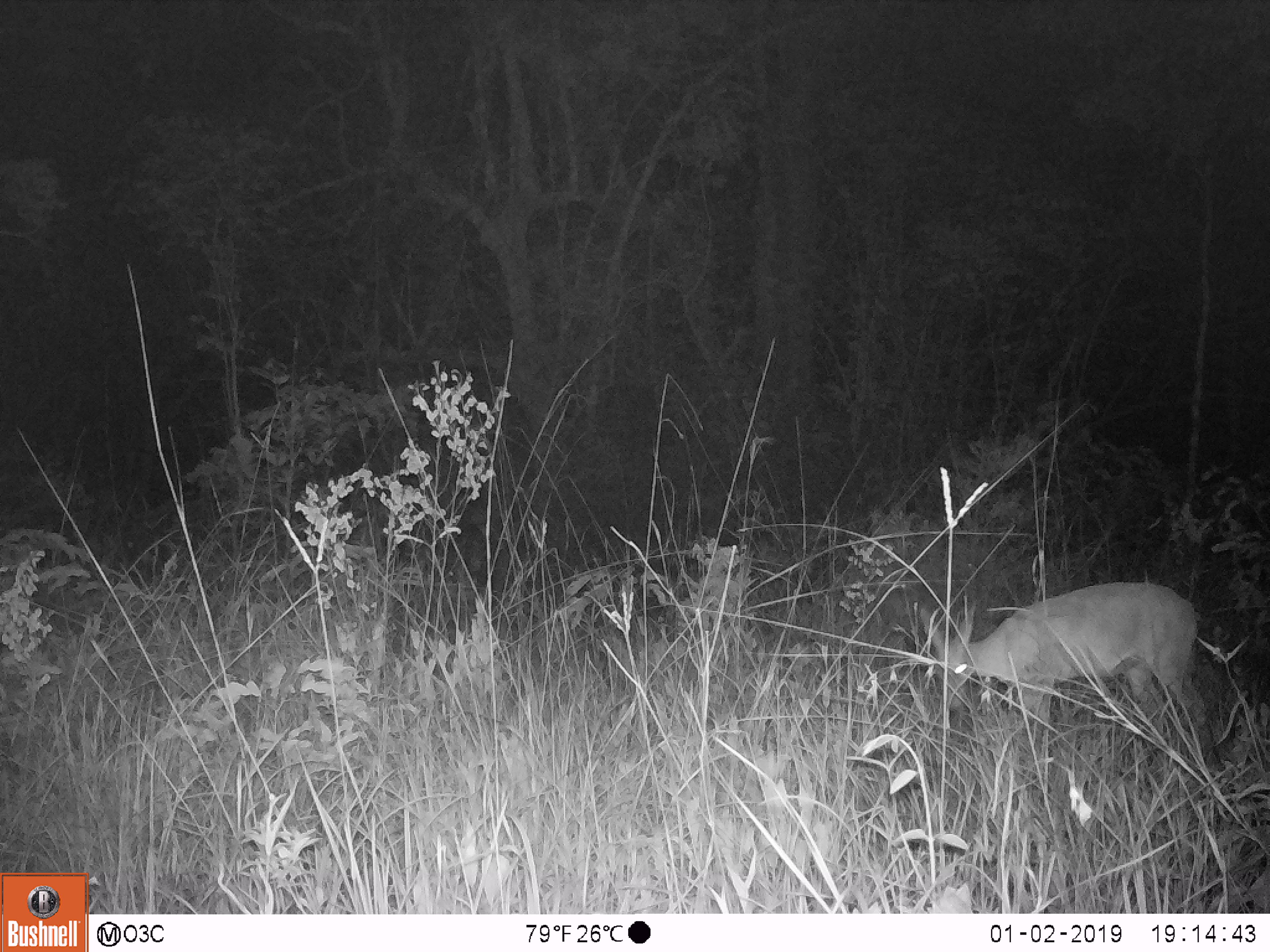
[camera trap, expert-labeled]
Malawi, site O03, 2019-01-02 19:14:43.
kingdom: Animalia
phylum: Chordata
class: Mammalia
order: Artiodactyla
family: Bovidae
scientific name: Antilopinae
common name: small antelope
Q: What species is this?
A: Small antelope (Antilopinae).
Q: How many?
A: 1.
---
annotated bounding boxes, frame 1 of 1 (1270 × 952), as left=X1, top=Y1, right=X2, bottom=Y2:
small antelope: left=918, top=573, right=1213, bottom=761